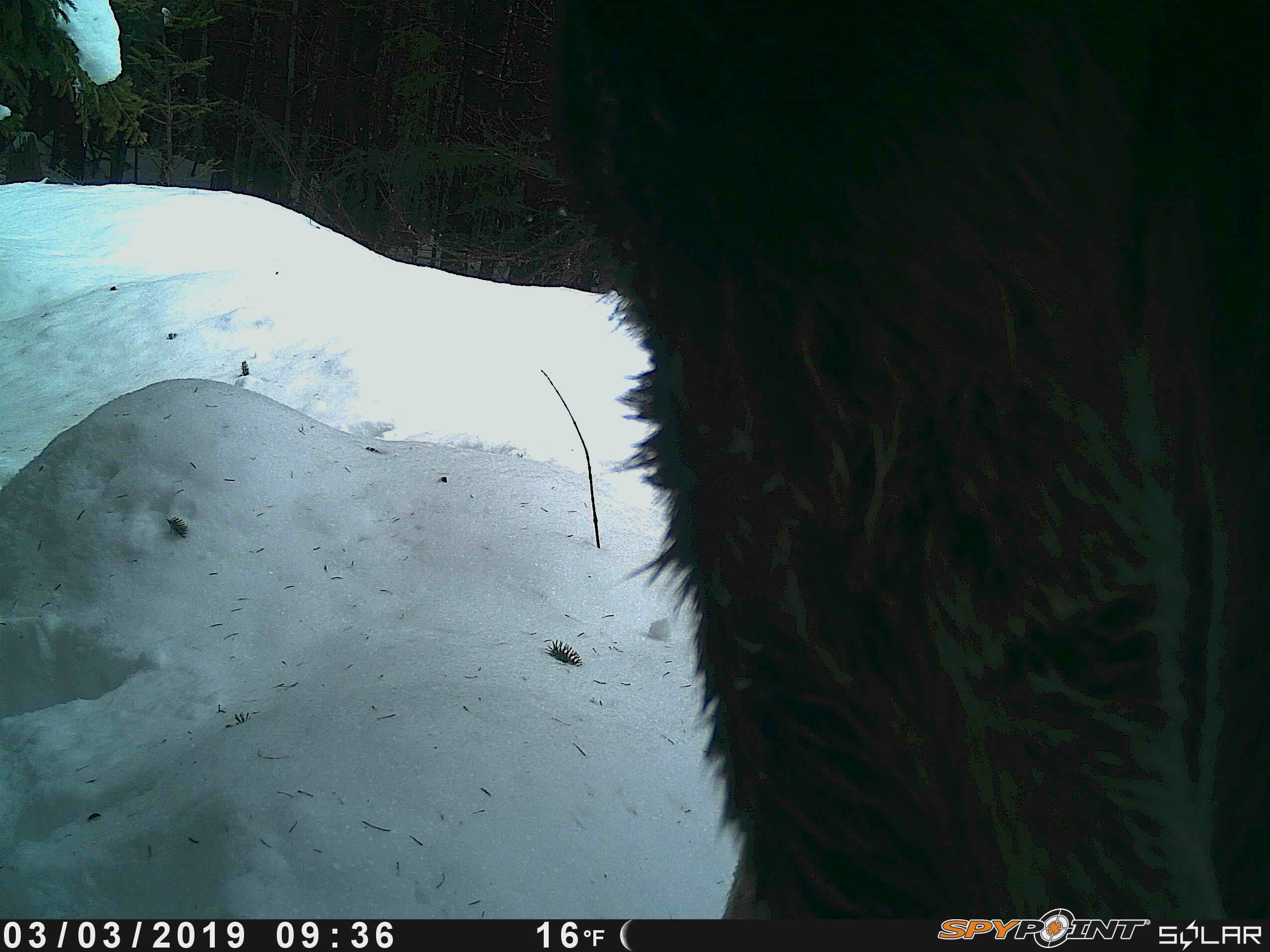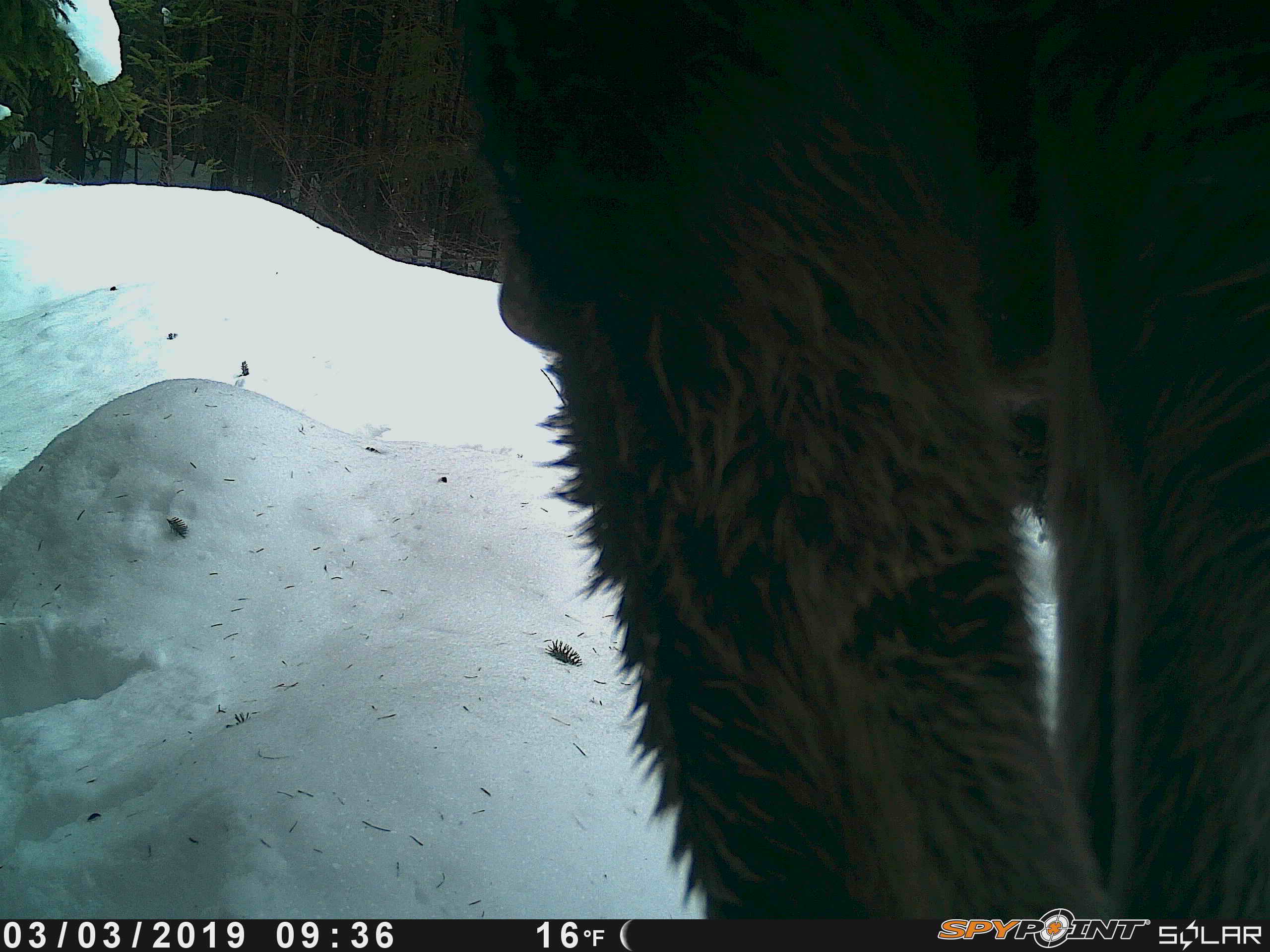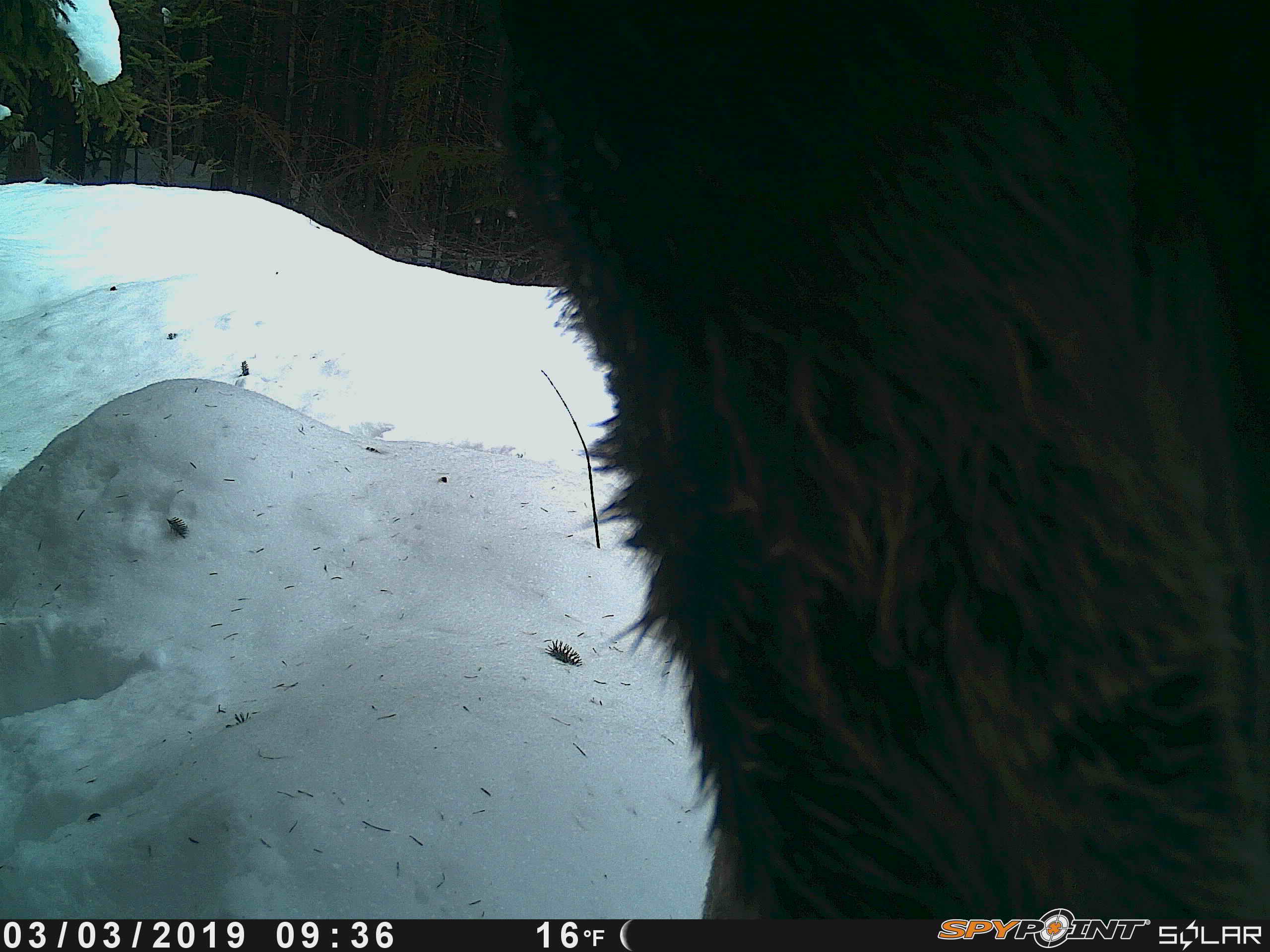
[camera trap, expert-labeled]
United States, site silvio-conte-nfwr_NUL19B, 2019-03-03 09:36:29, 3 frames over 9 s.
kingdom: Animalia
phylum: Chordata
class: Mammalia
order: Artiodactyla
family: Cervidae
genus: Alces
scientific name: Alces alces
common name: moose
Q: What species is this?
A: Moose (Alces alces).